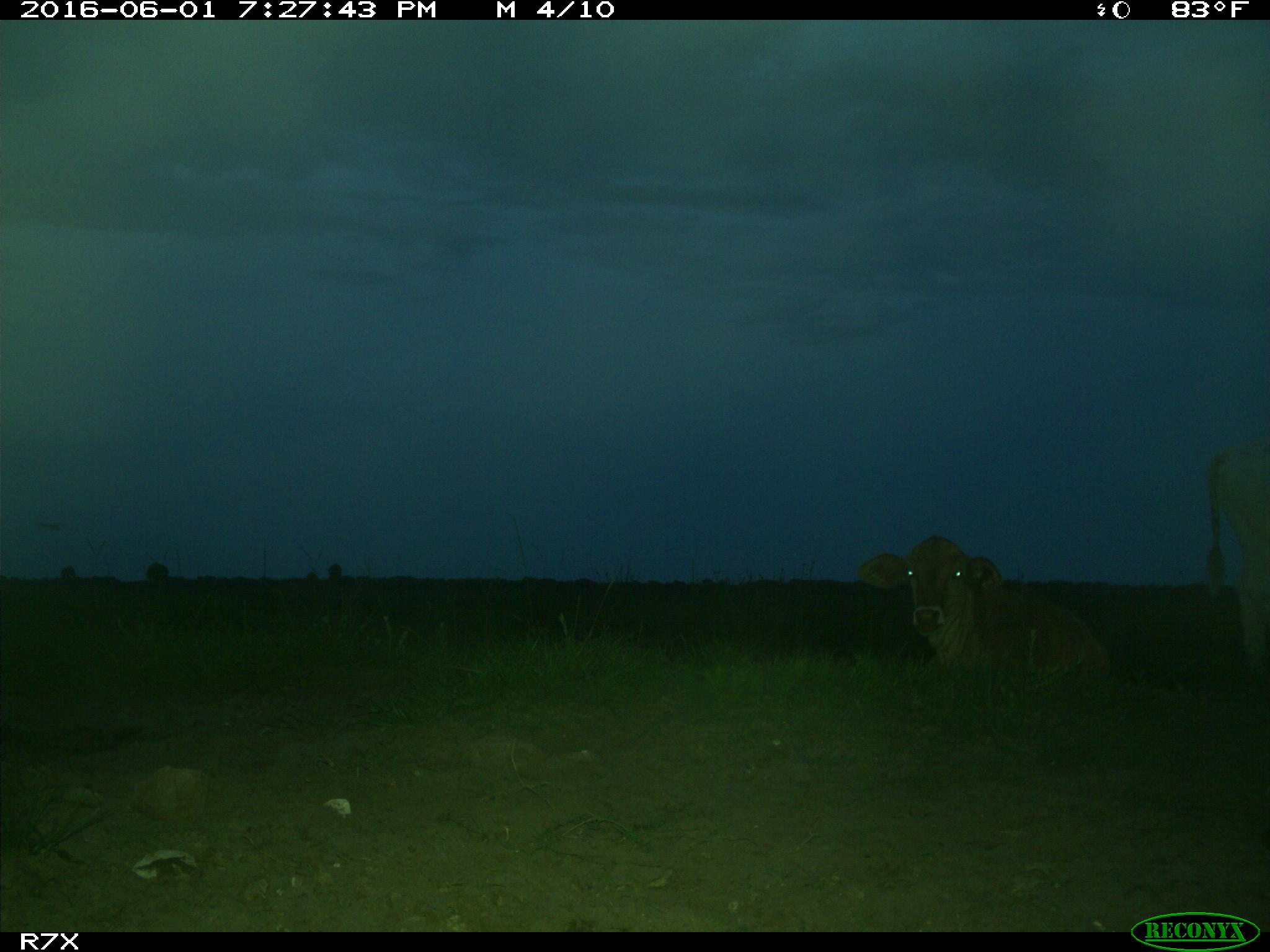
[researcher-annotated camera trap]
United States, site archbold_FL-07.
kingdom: Animalia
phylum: Chordata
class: Mammalia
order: Artiodactyla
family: Bovidae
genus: Bos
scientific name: Bos taurus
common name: domestic cow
Bos taurus (domestic cow).